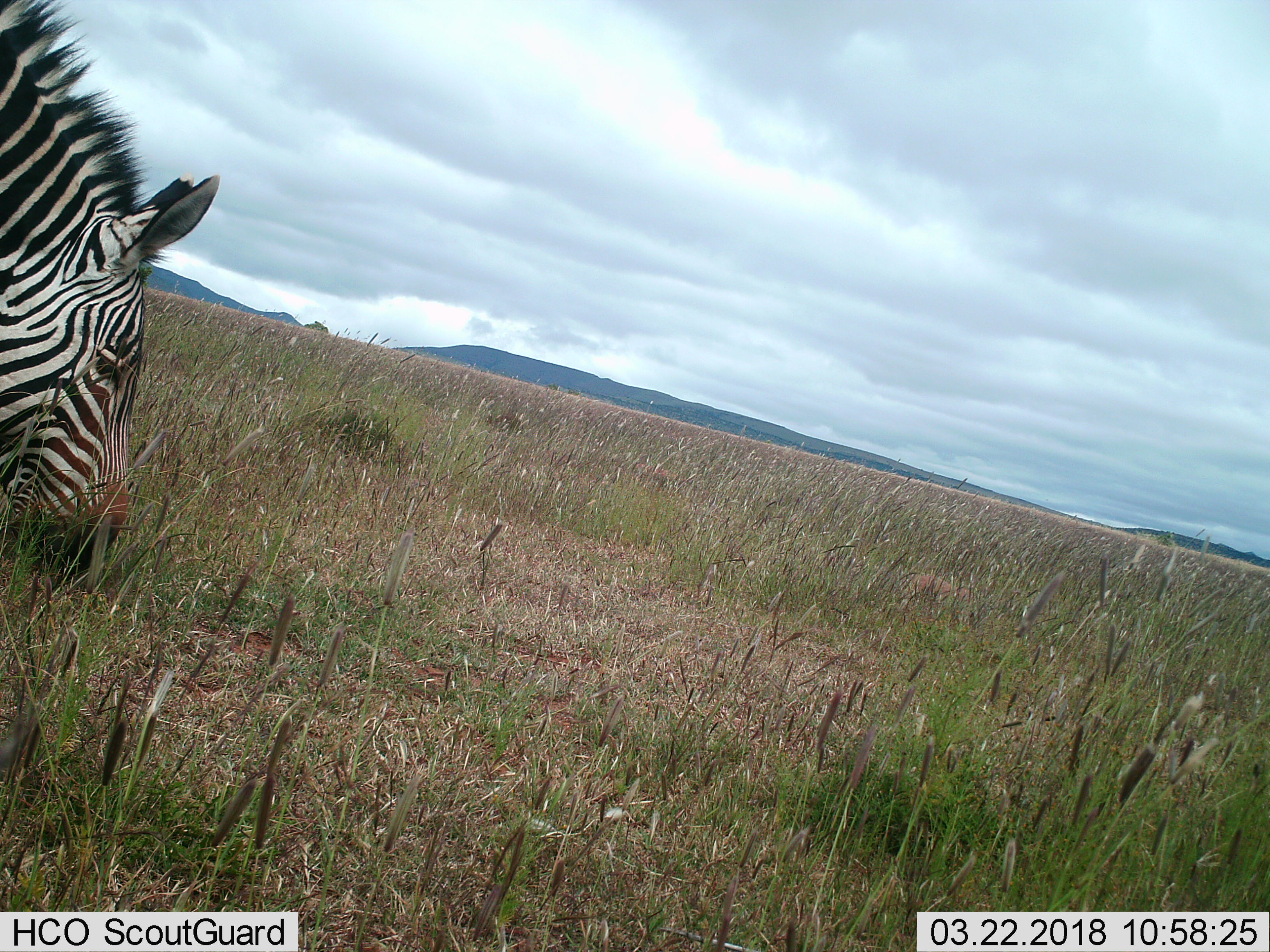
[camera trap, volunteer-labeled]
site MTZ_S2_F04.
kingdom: Animalia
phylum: Chordata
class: Mammalia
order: Perissodactyla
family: Equidae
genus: Equus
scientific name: Equus zebra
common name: mountain zebra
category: zebramountain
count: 1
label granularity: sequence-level